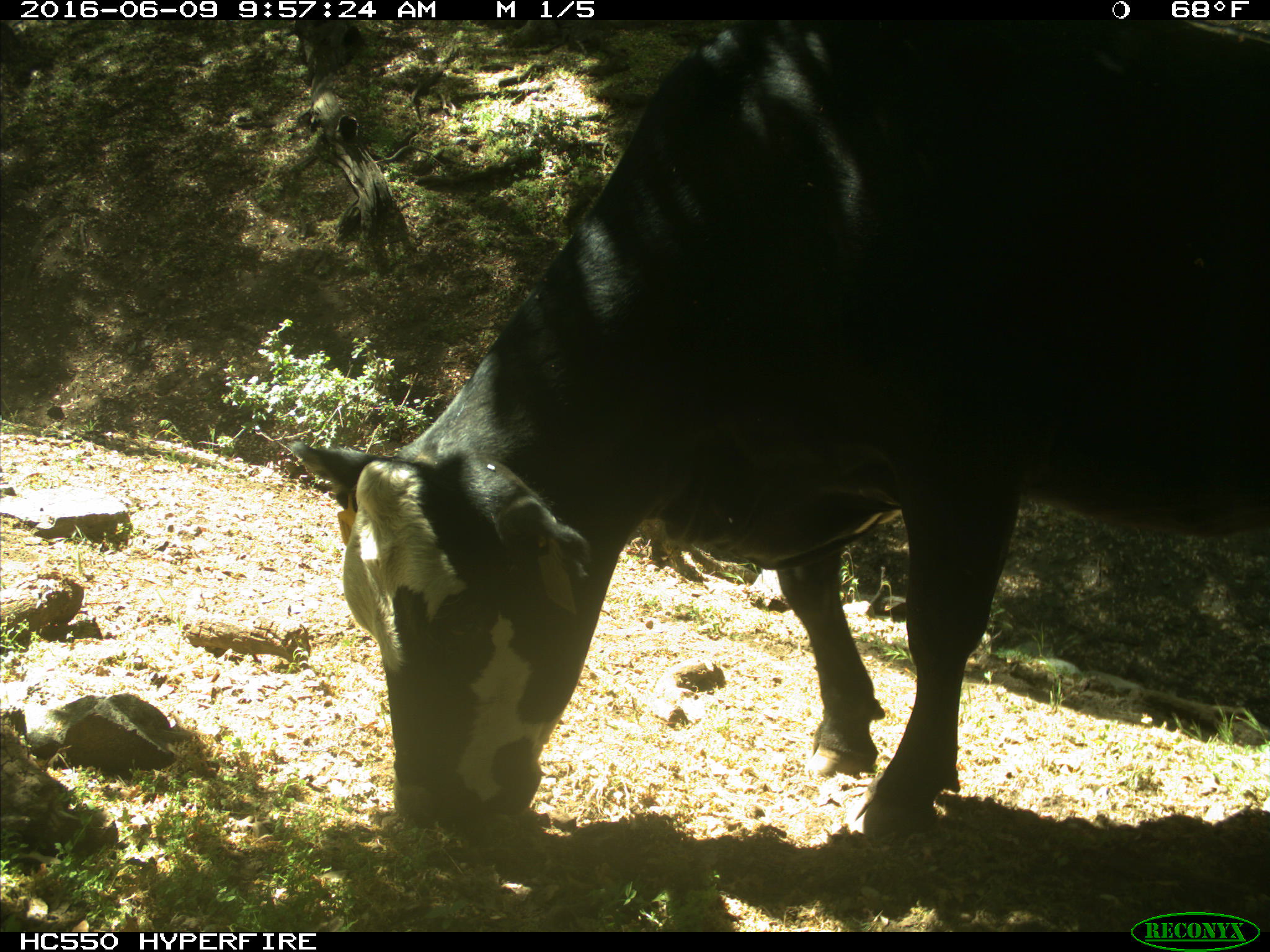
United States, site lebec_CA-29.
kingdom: Animalia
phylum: Chordata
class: Mammalia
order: Artiodactyla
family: Bovidae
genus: Bos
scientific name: Bos taurus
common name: domestic cow